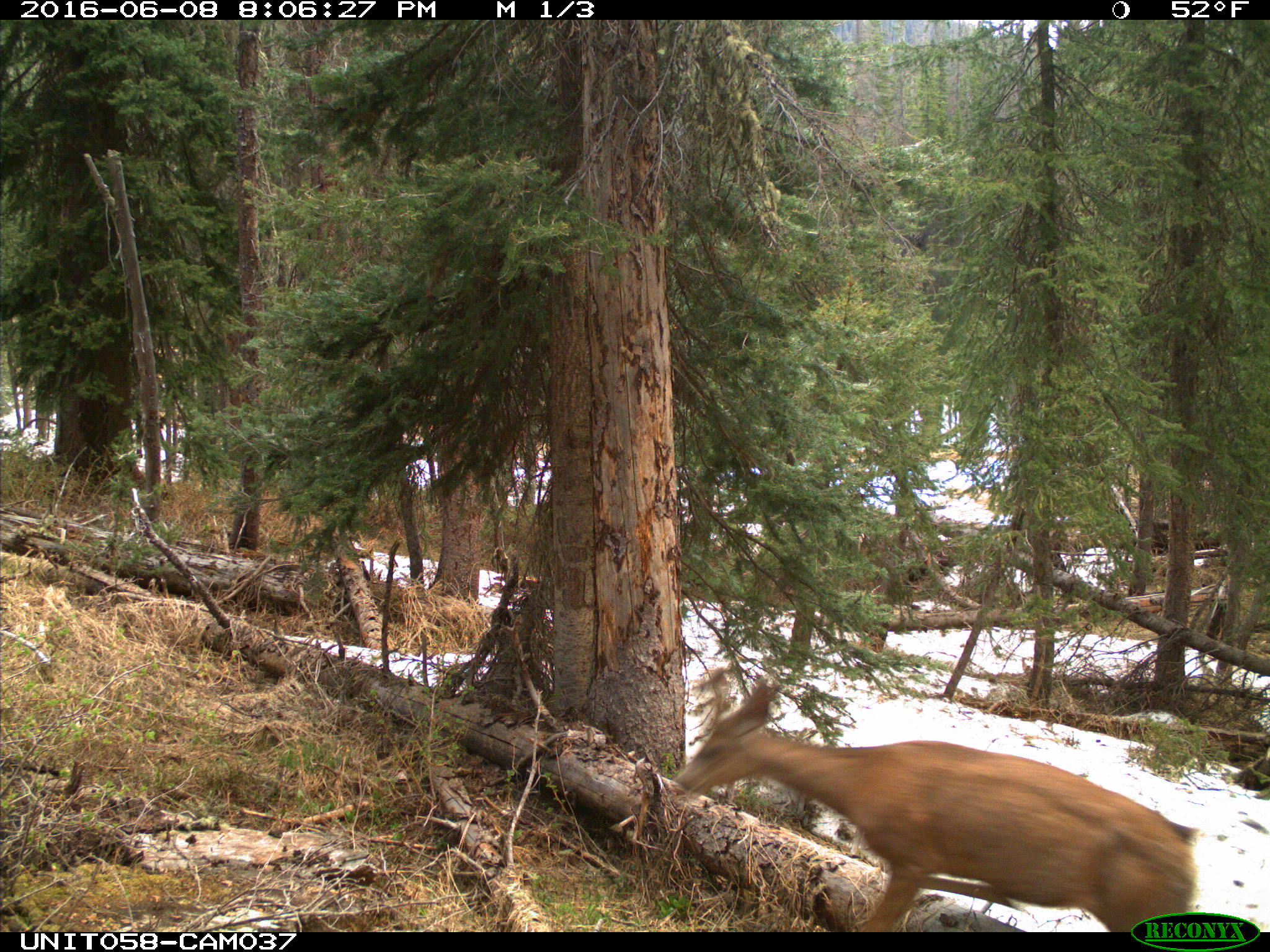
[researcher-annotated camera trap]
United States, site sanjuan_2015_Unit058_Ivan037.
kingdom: Animalia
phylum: Chordata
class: Mammalia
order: Artiodactyla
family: Cervidae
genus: Odocoileus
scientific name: Odocoileus hemionus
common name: mule deer